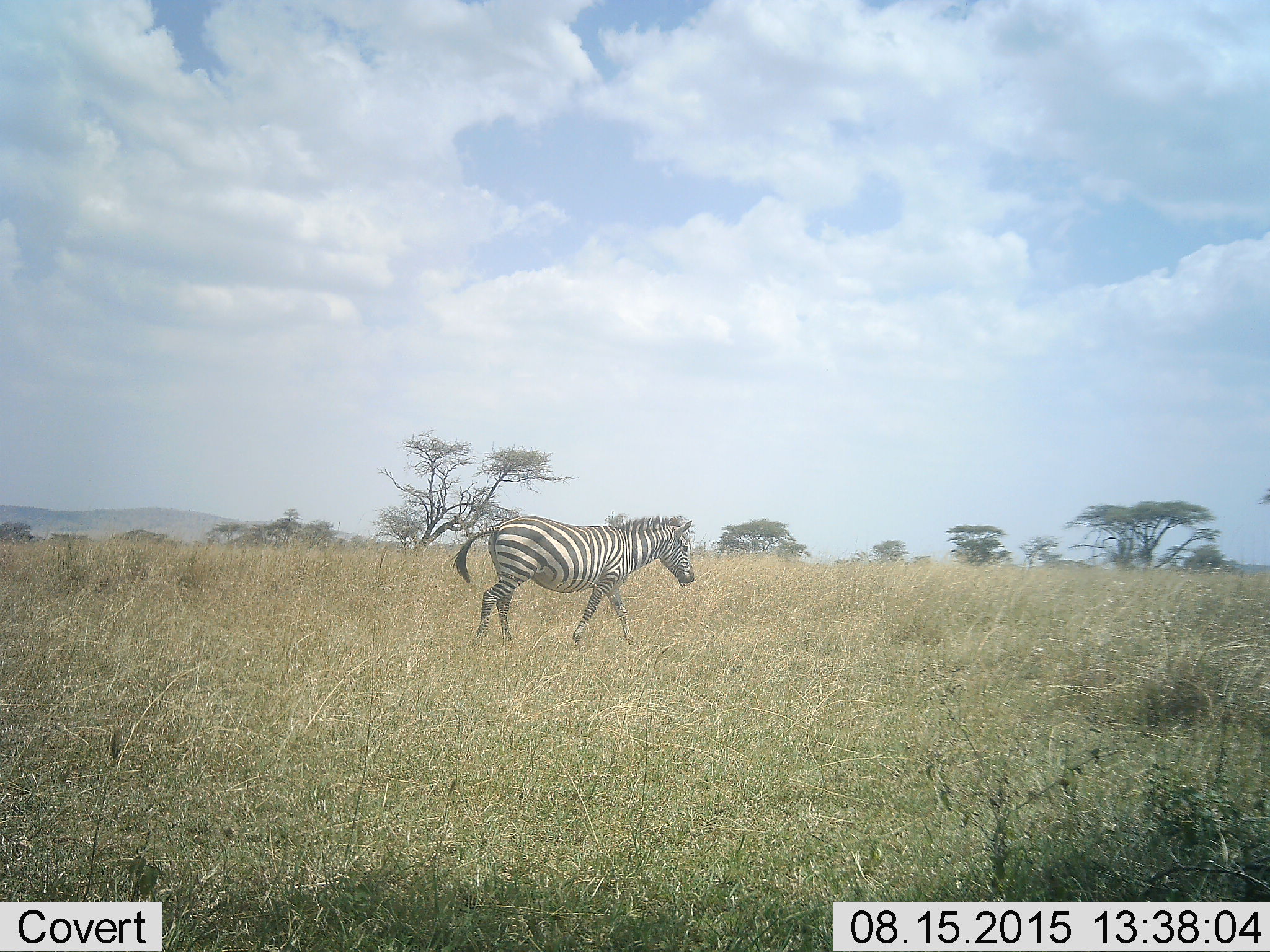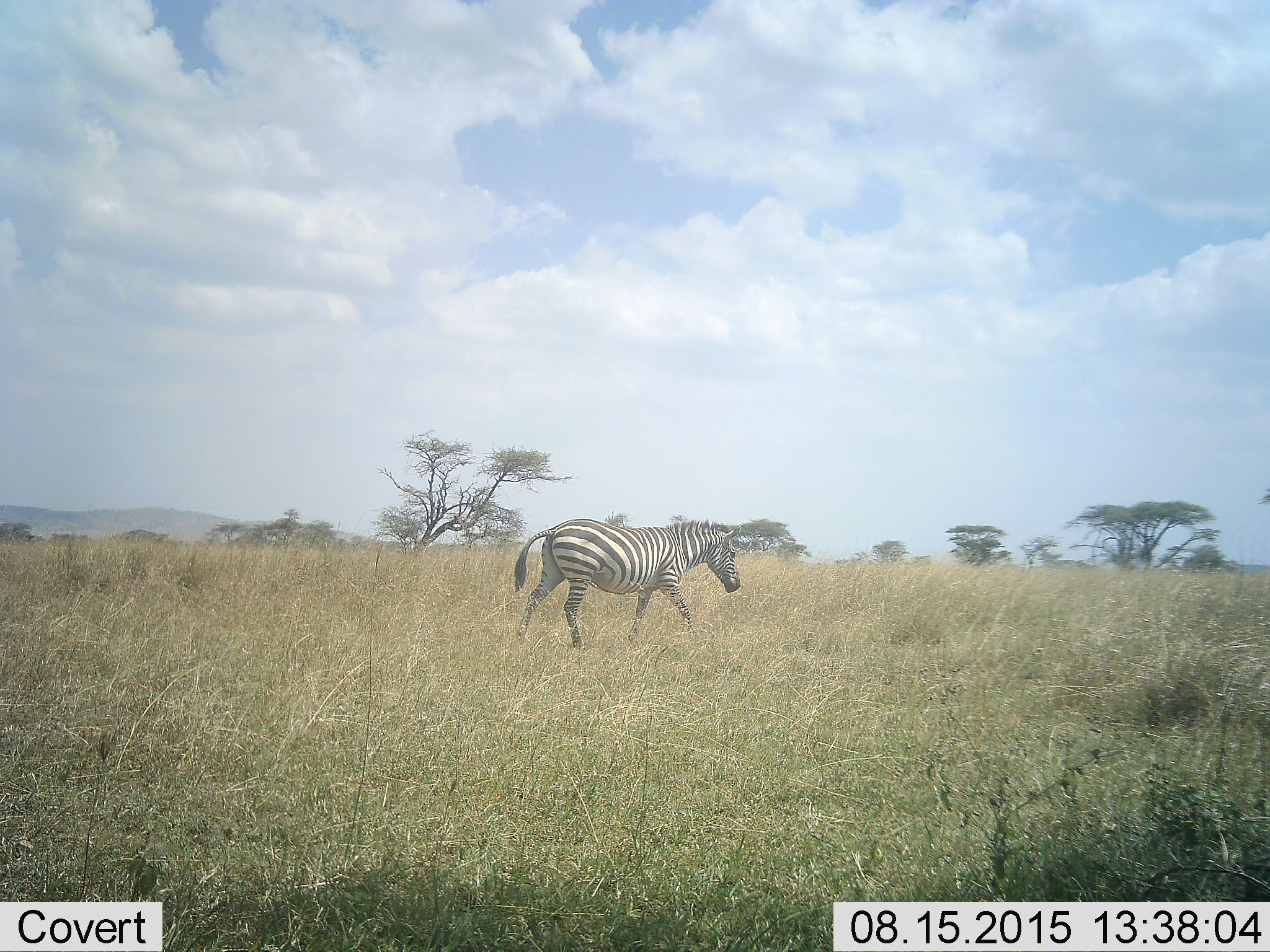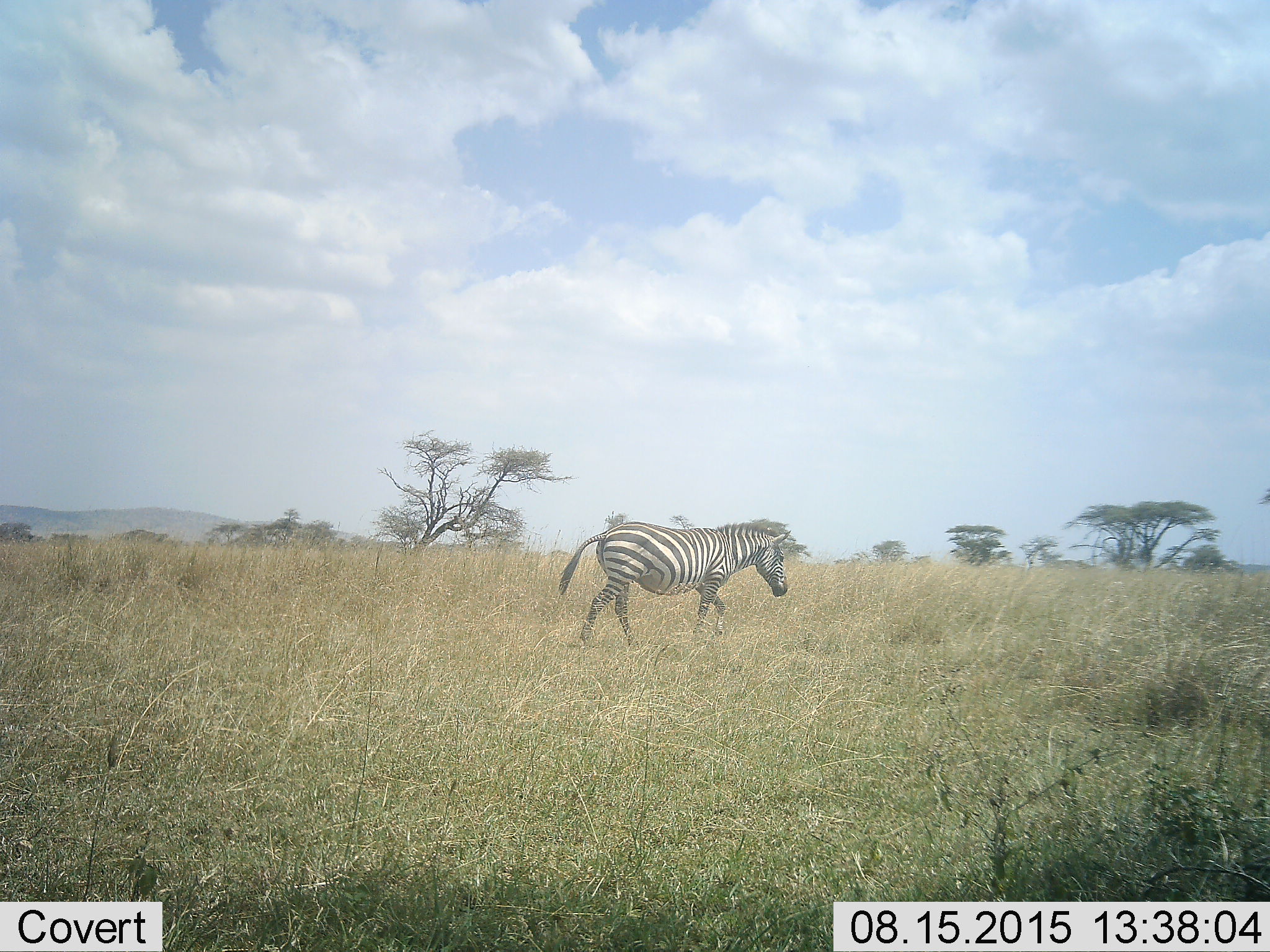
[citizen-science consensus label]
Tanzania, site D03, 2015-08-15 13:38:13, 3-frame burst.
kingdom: Animalia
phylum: Chordata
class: Mammalia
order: Perissodactyla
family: Equidae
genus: Equus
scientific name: Equus quagga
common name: plains zebra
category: zebra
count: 1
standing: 0%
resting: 0%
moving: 100%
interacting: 0%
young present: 0%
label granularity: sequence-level